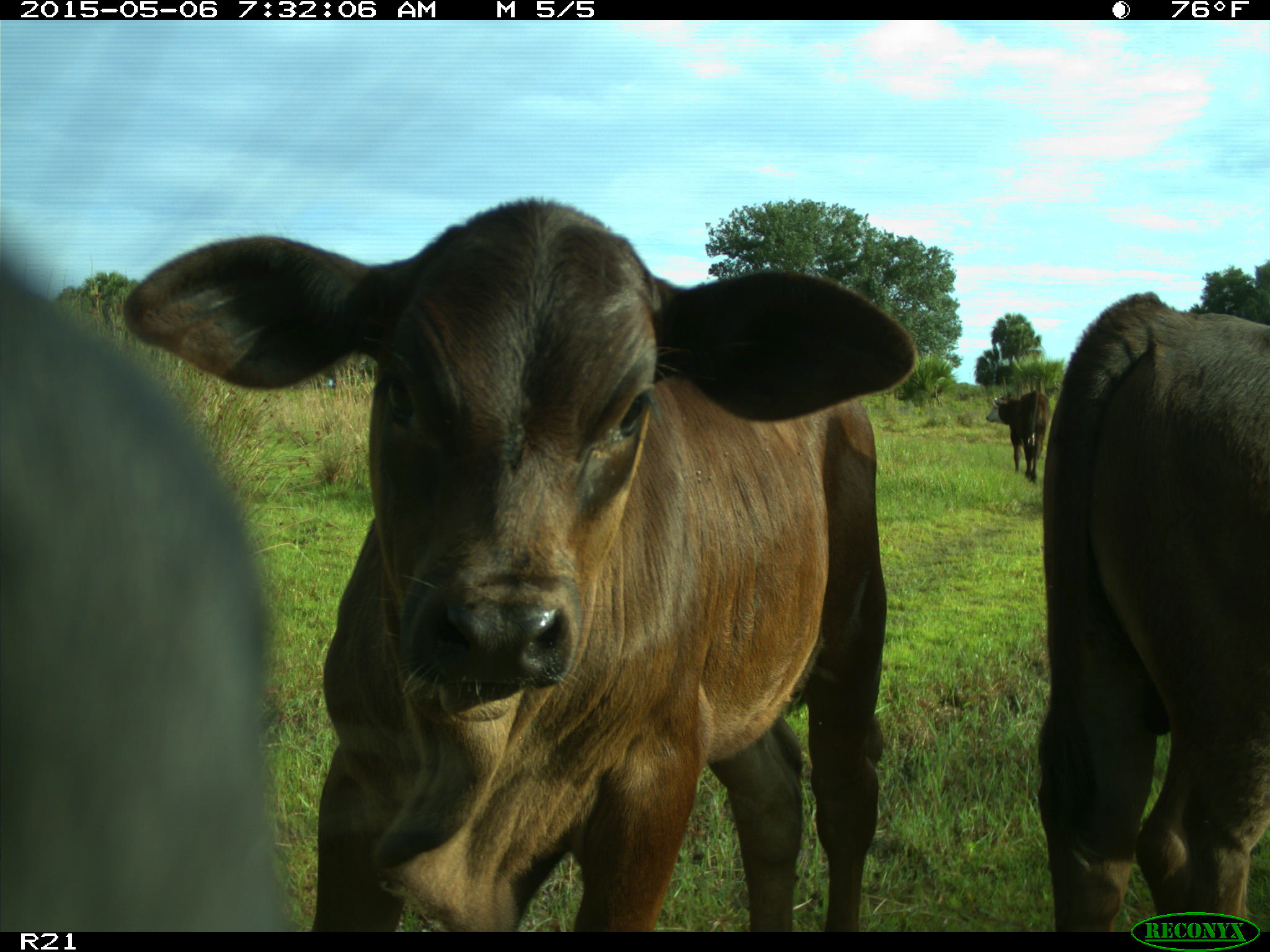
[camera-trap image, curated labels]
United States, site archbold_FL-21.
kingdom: Animalia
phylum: Chordata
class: Mammalia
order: Artiodactyla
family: Bovidae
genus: Bos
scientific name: Bos taurus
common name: domestic cow